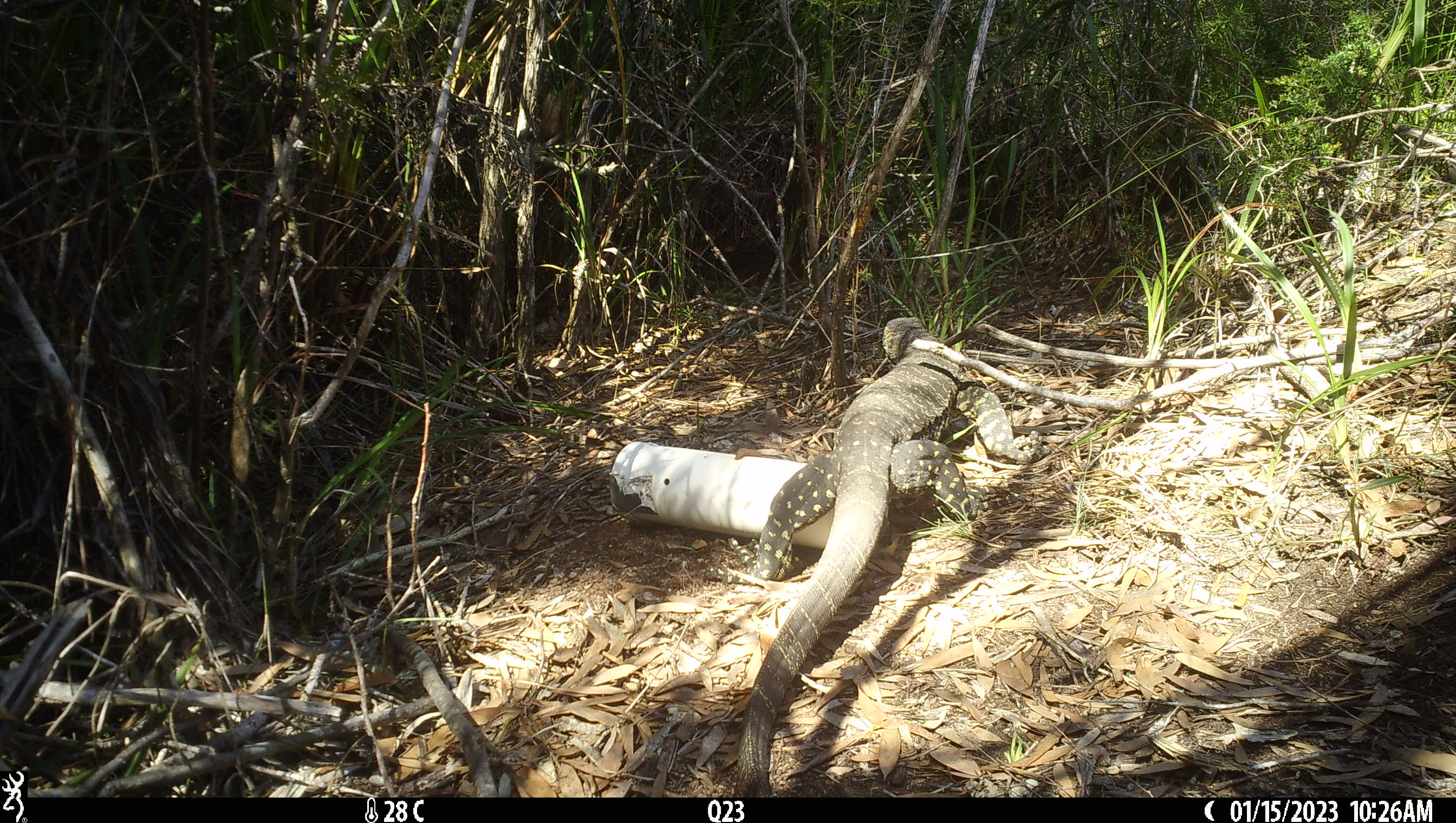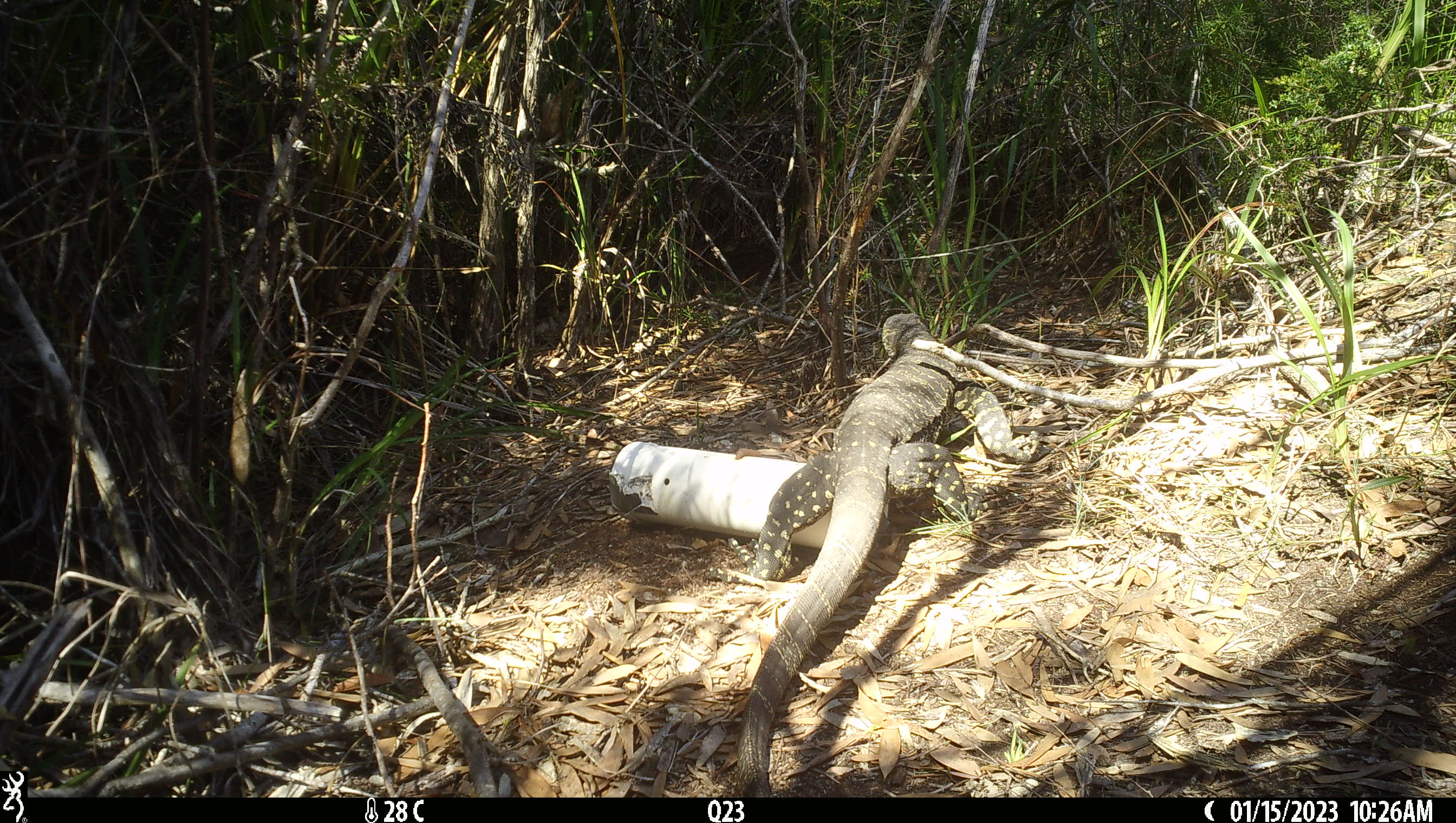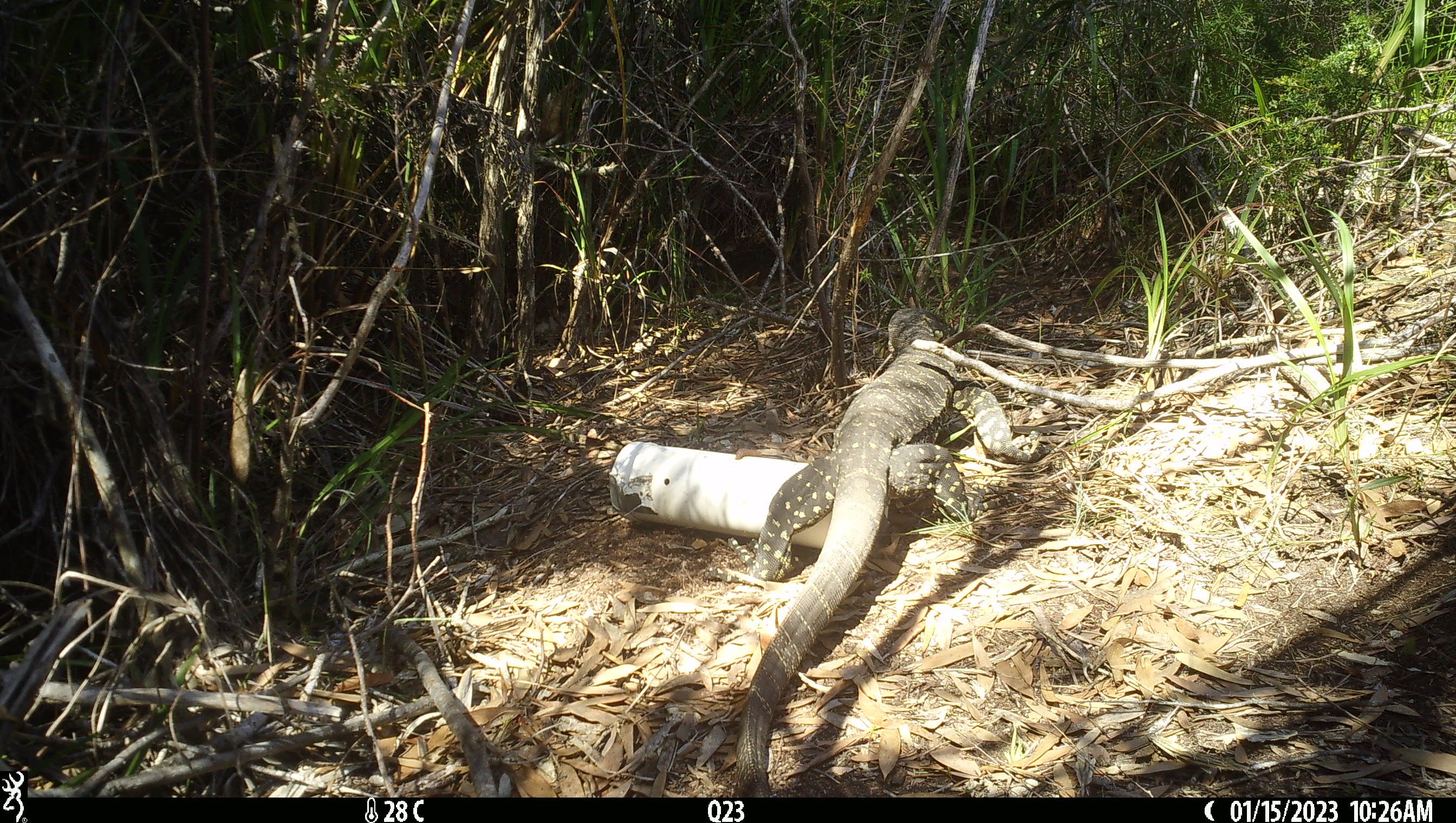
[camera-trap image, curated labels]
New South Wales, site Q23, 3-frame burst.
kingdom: Animalia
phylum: Chordata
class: Reptilia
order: Squamata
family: Varanidae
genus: Varanus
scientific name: Varanus varius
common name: lace monitor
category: goanna